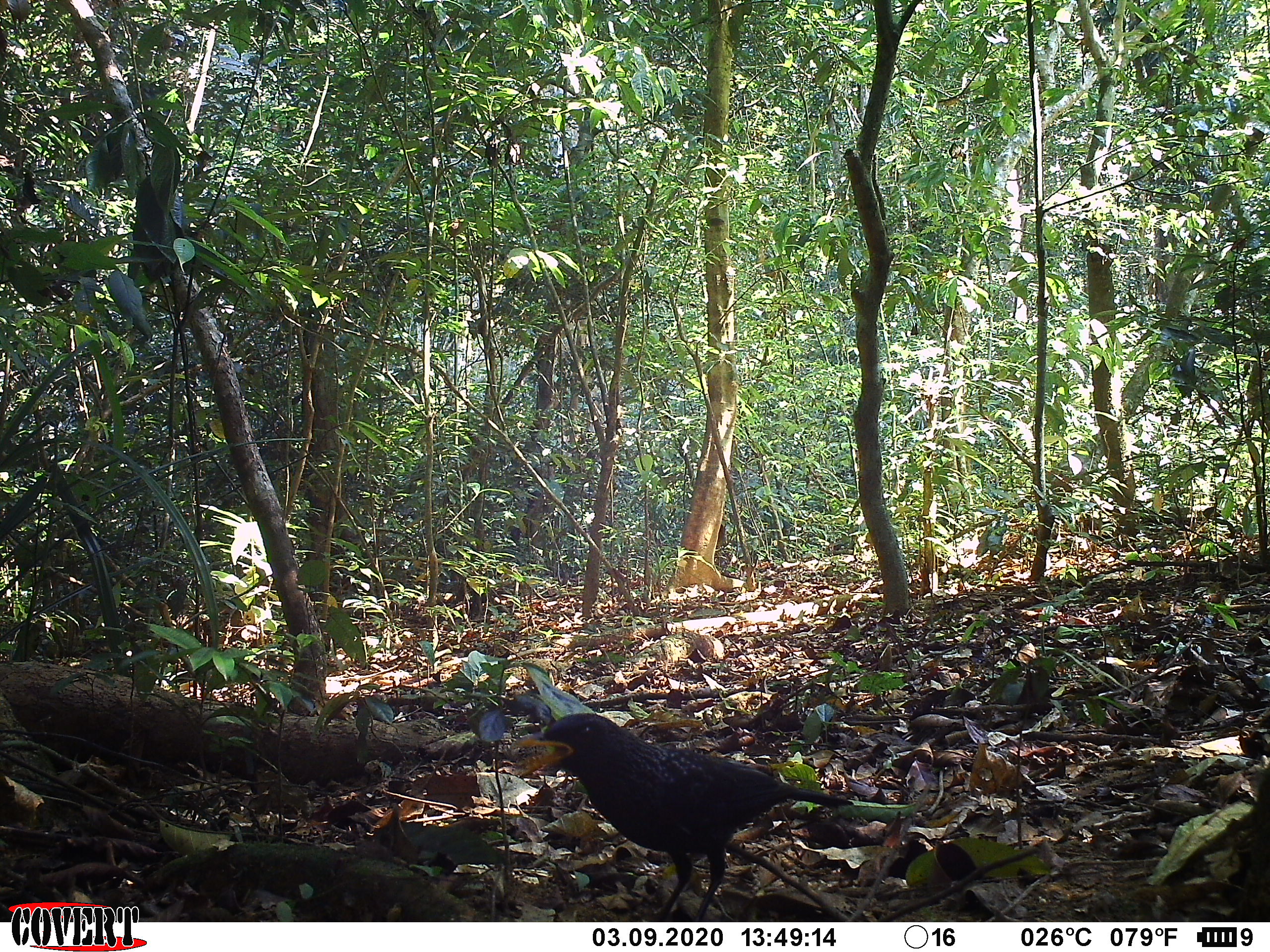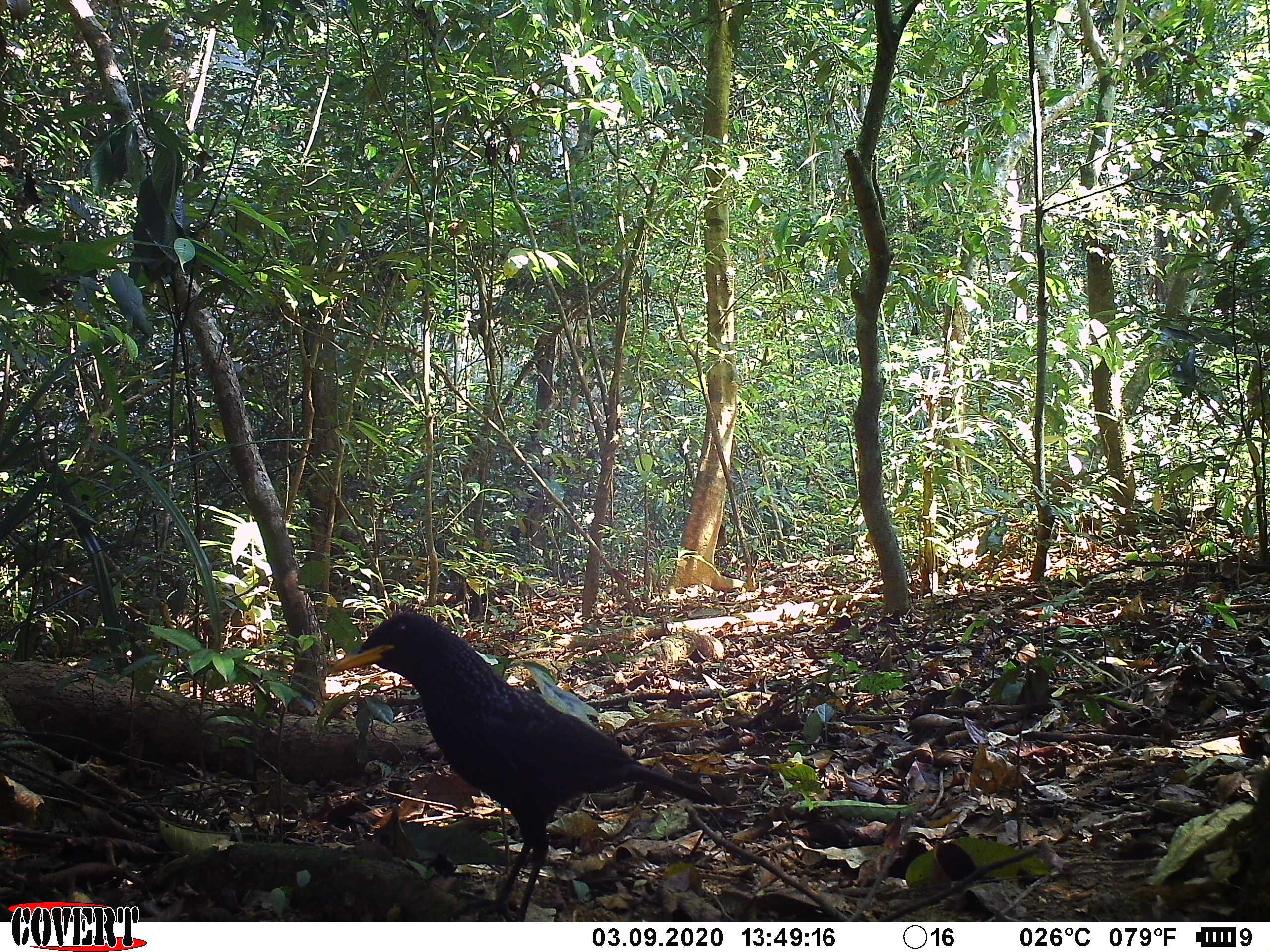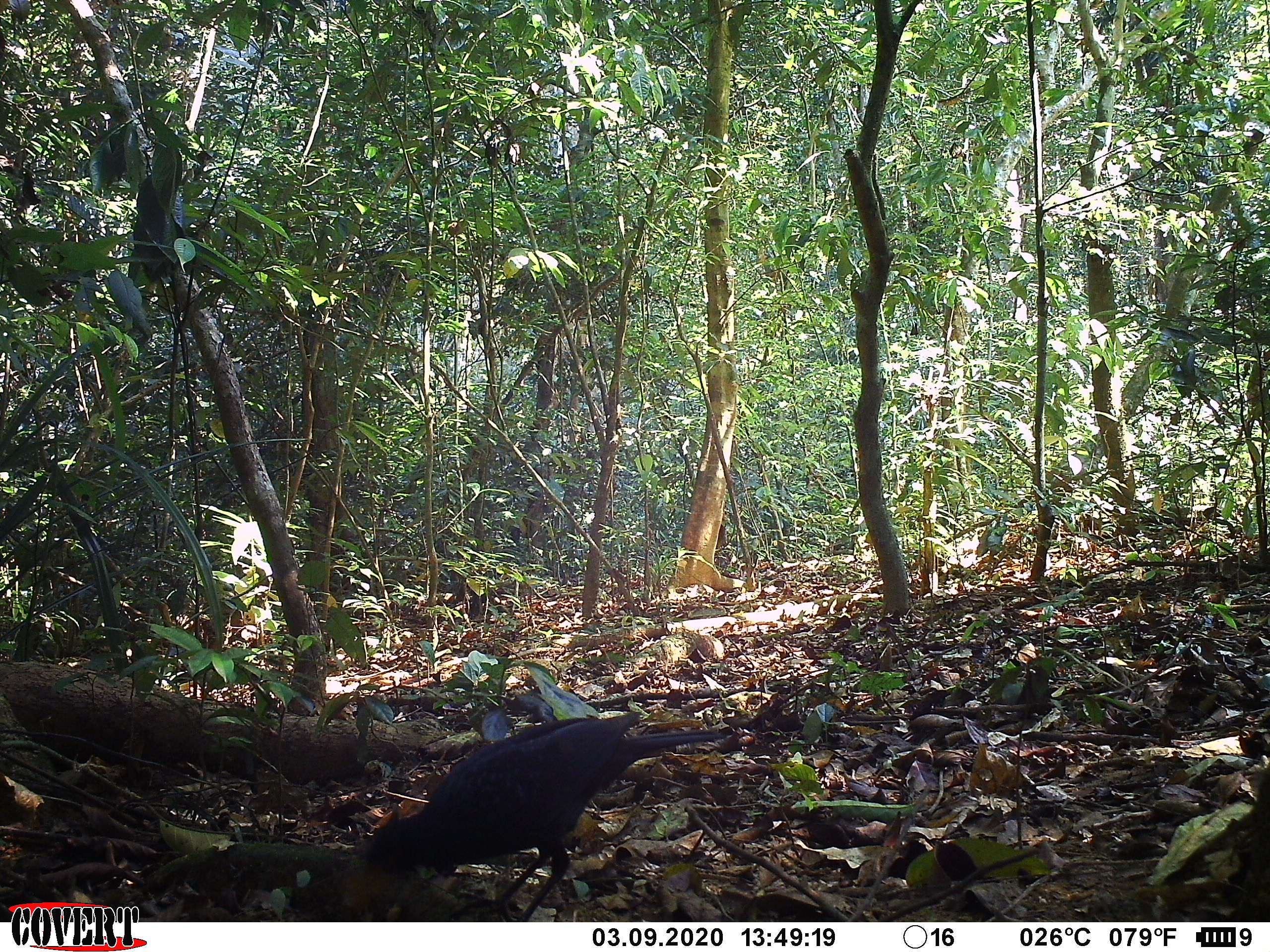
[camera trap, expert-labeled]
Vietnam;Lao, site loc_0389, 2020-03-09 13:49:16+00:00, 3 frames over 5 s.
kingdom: Animalia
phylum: Chordata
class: Aves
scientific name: Aves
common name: bird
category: unidentified bird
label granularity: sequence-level